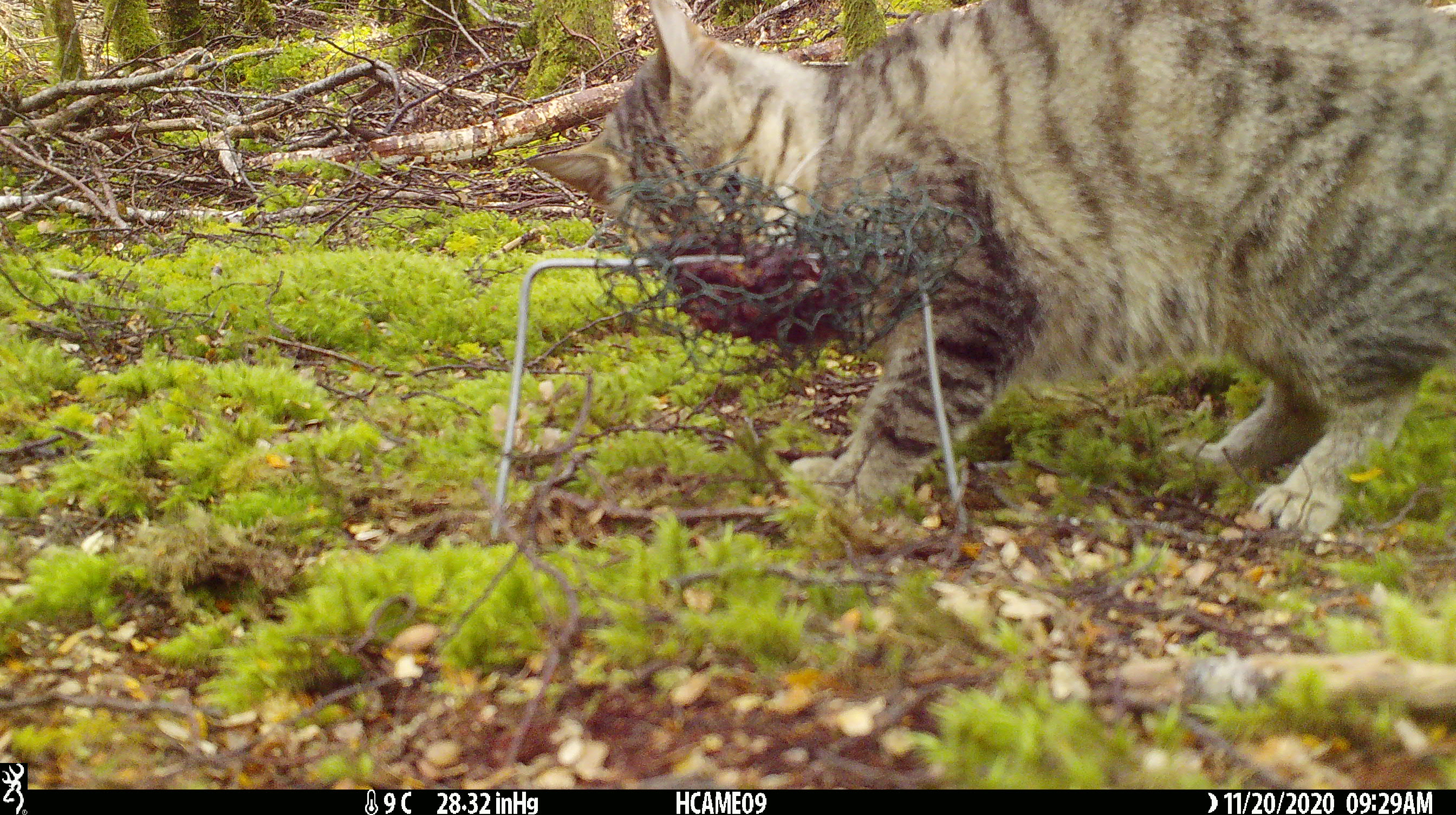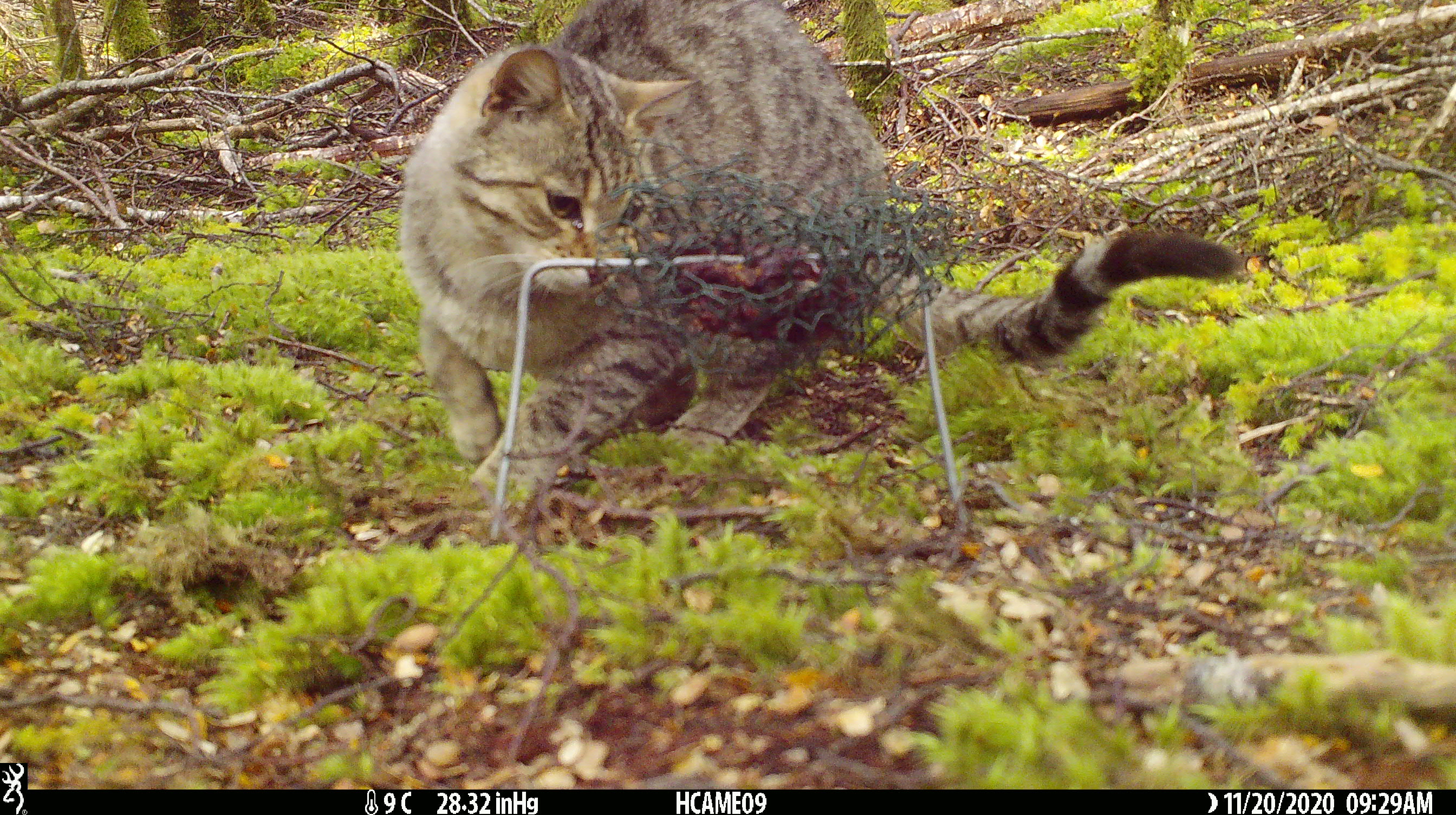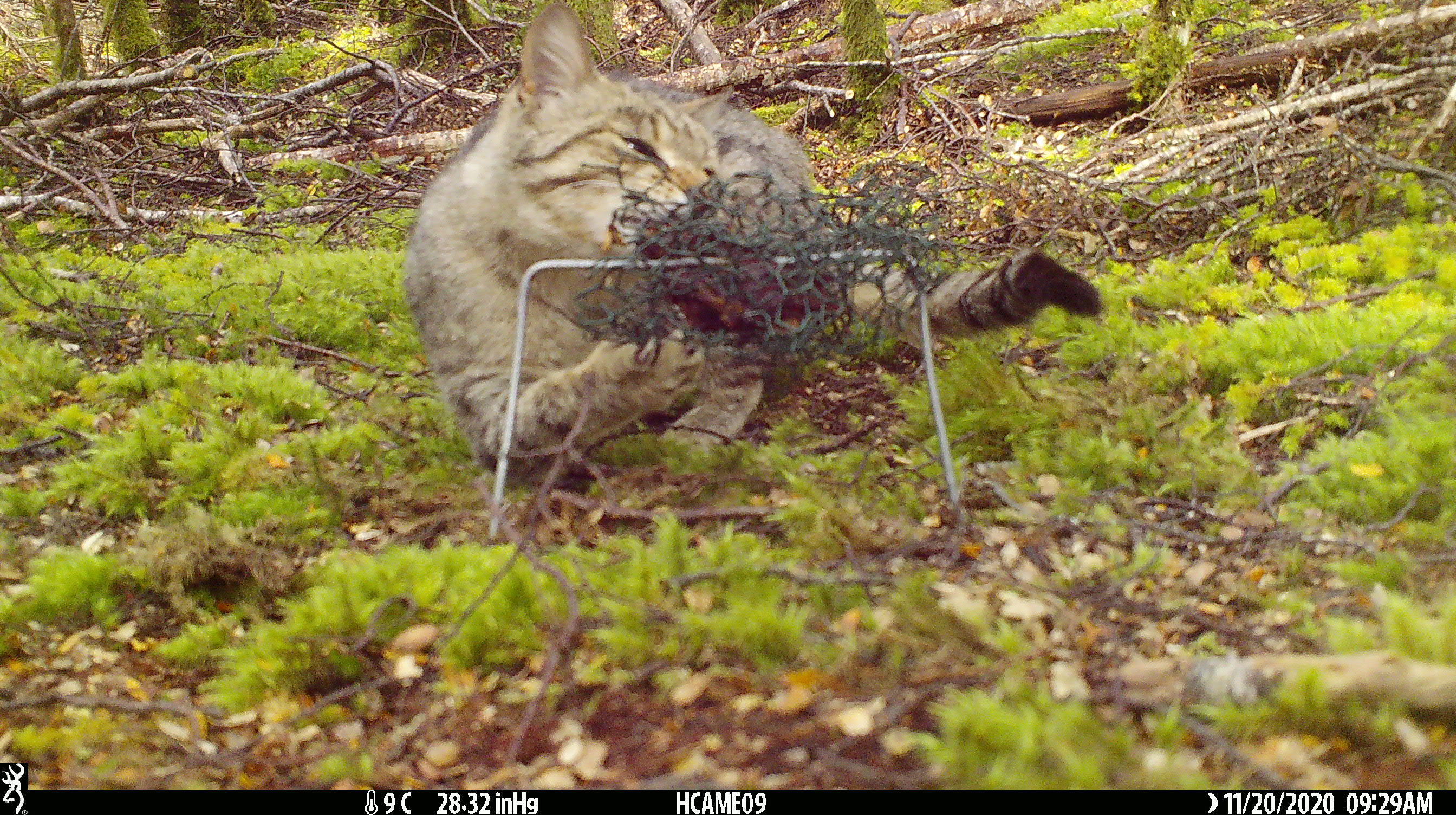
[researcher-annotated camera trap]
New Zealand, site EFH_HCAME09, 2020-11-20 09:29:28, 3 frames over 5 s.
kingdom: Animalia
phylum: Chordata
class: Mammalia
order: Carnivora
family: Felidae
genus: Felis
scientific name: Felis catus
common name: domestic cat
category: cat